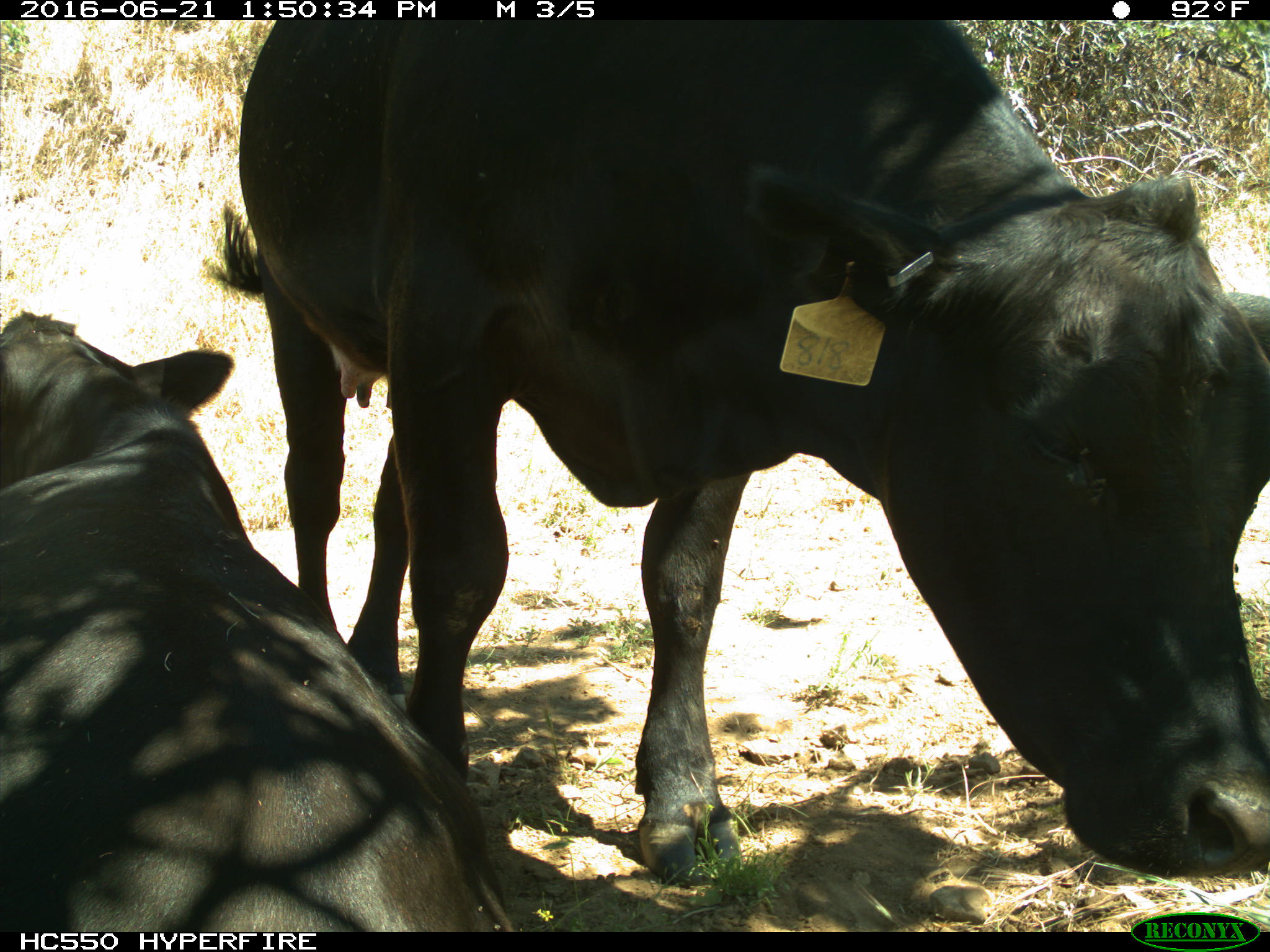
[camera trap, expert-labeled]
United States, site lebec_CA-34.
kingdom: Animalia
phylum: Chordata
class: Mammalia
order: Artiodactyla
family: Bovidae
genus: Bos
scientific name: Bos taurus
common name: domestic cow